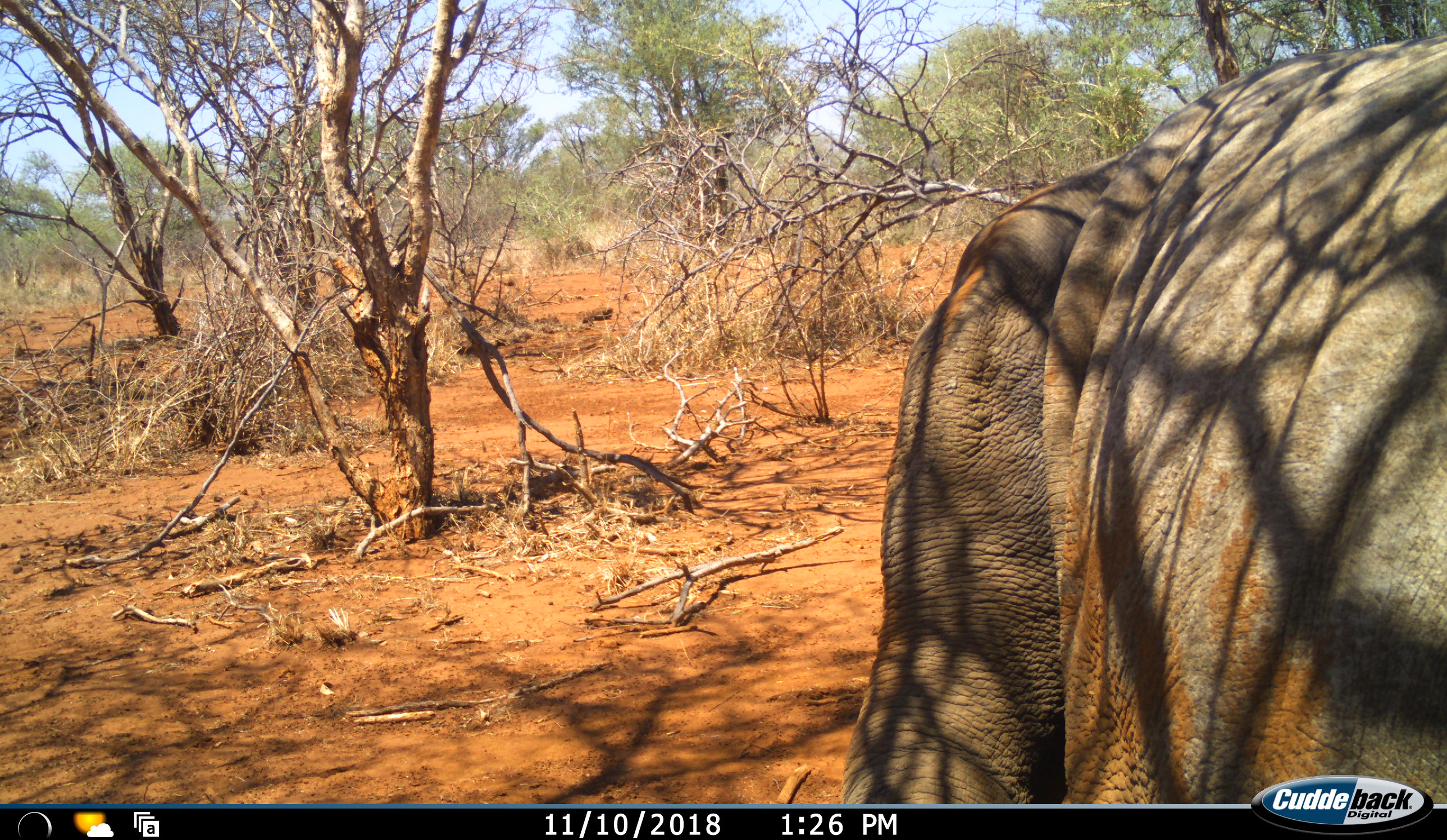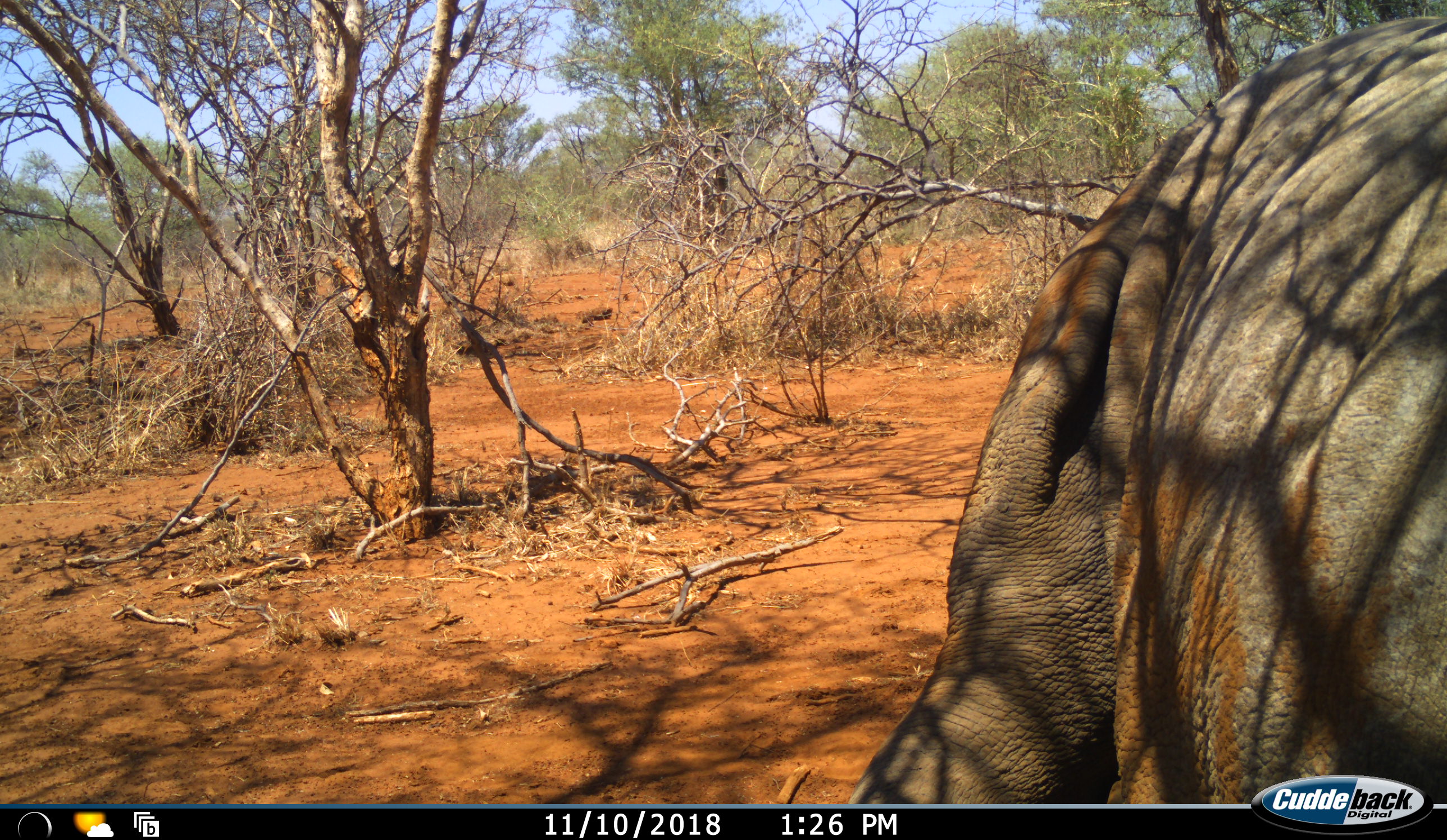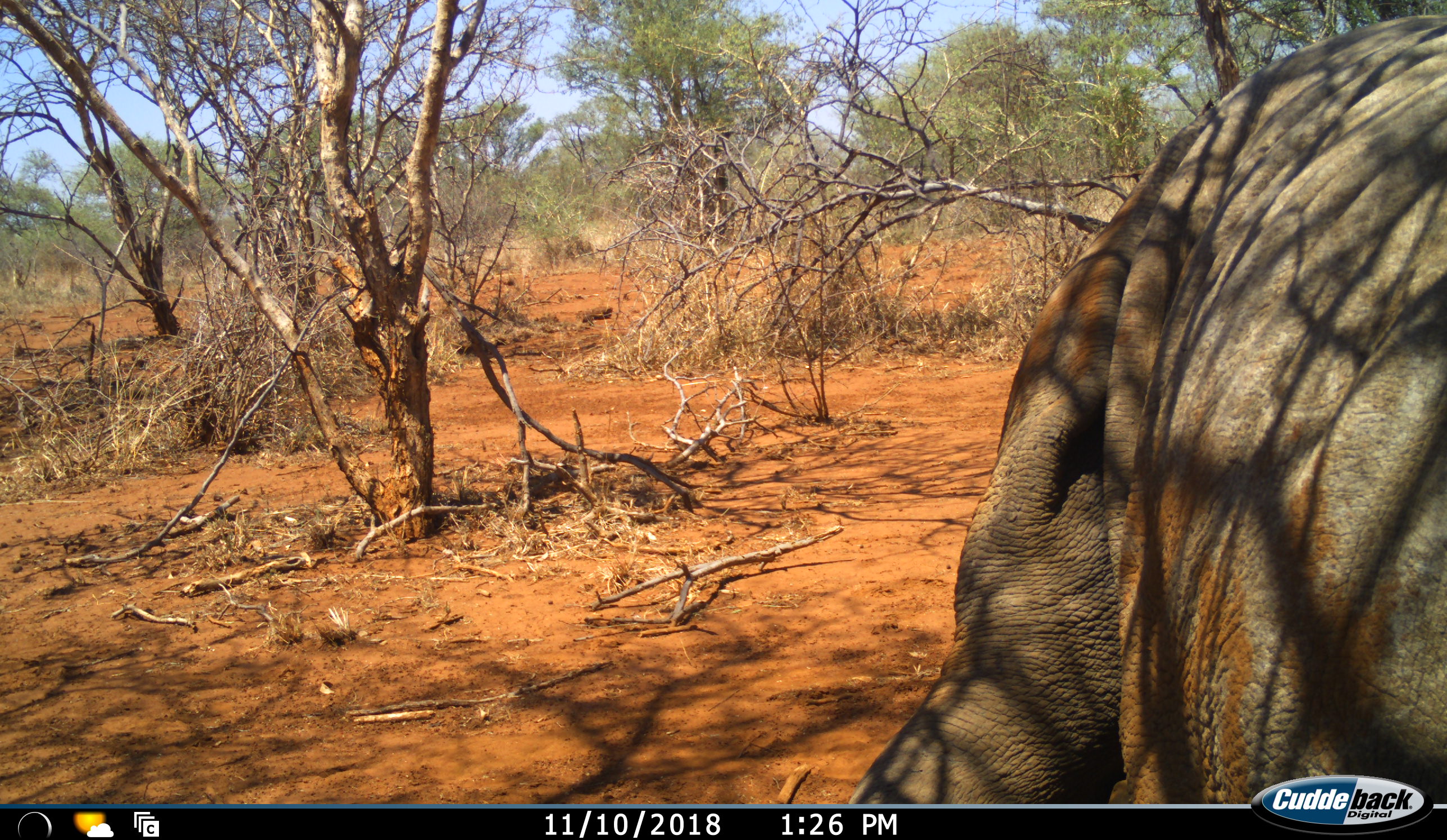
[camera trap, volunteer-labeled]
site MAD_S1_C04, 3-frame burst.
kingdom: Animalia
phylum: Chordata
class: Mammalia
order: Proboscidea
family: Elephantidae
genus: Loxodonta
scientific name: Loxodonta africana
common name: african bush elephant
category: elephant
Elephant (african bush elephant) (Loxodonta africana), count 1. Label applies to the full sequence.